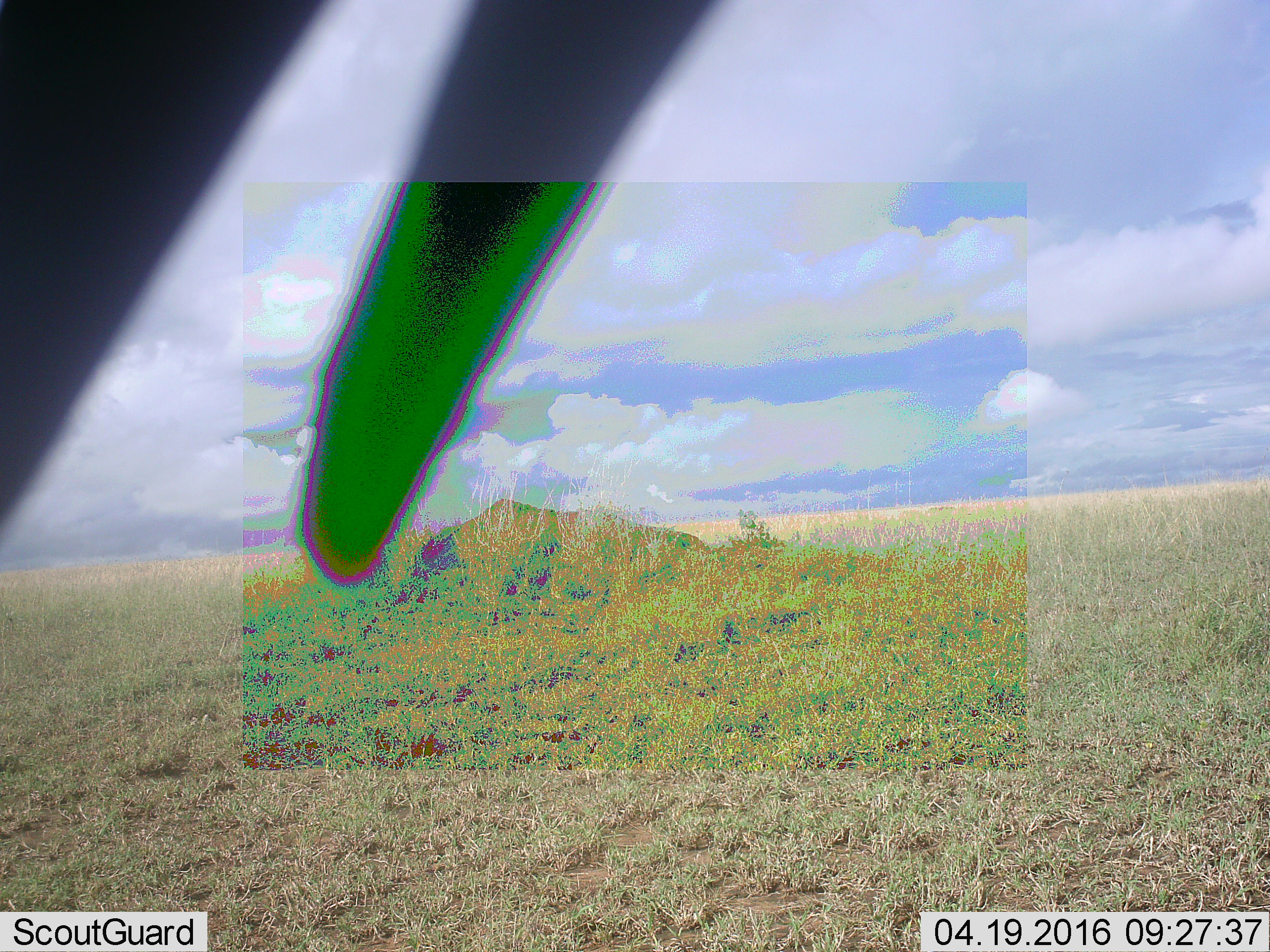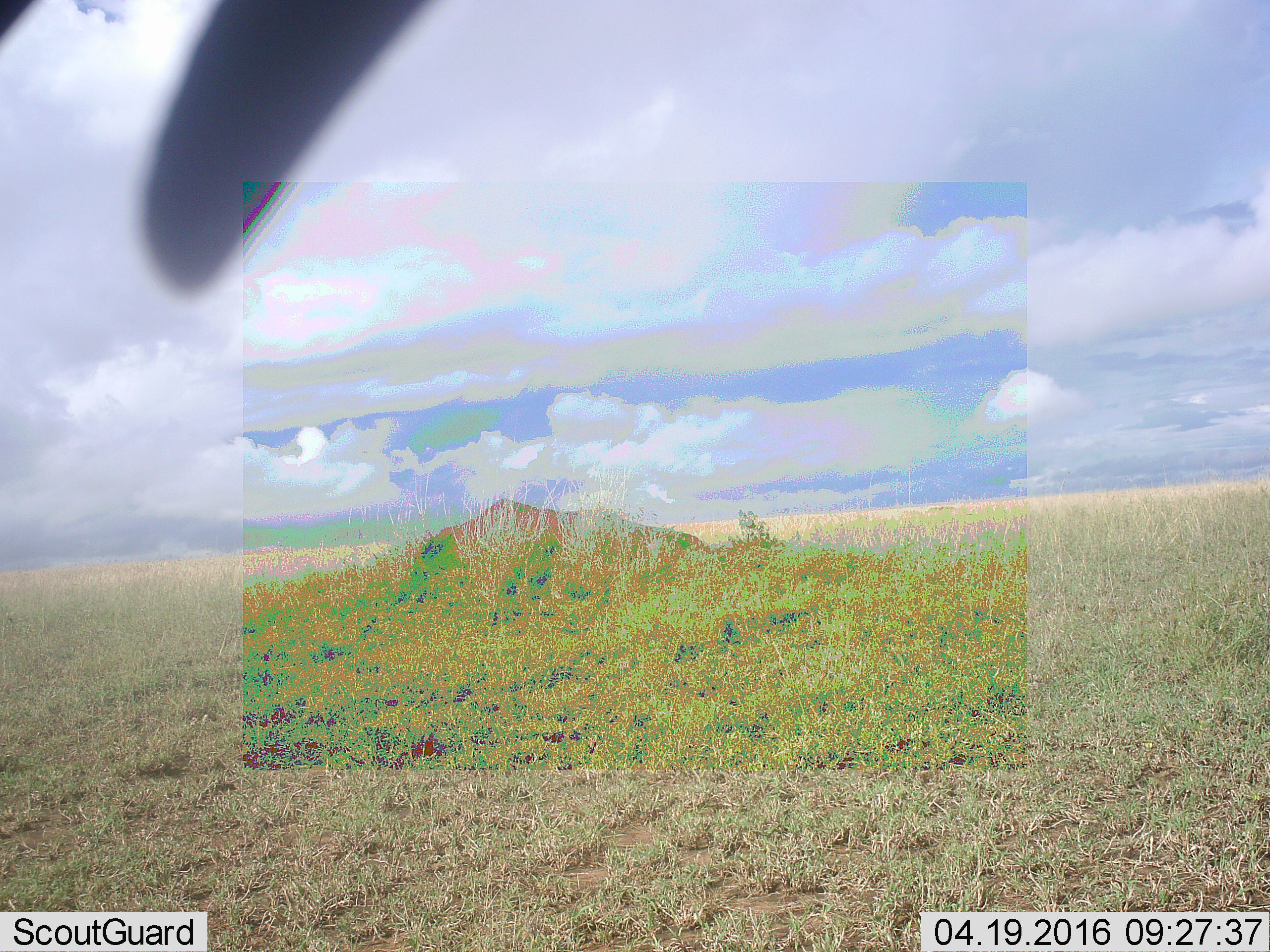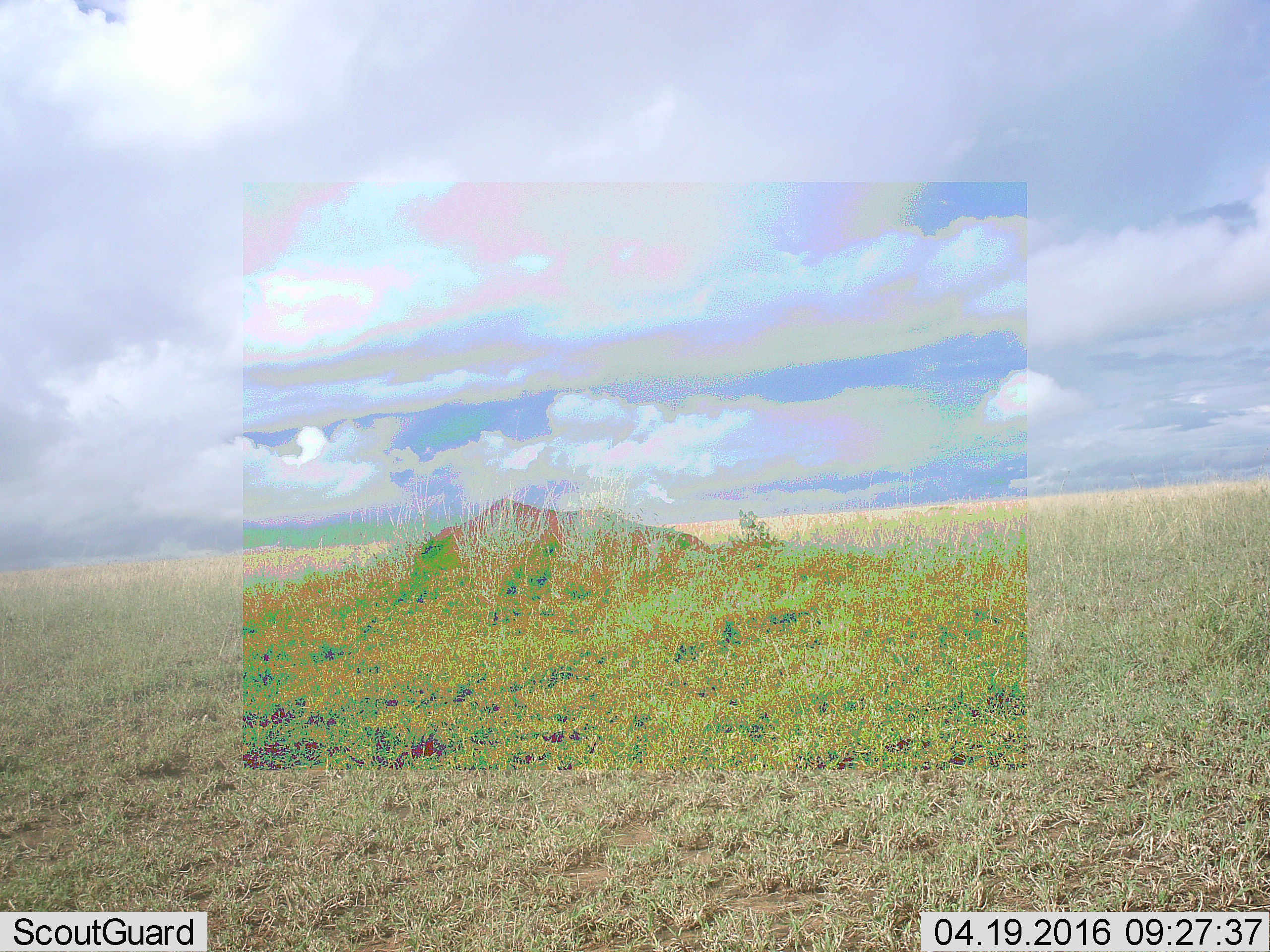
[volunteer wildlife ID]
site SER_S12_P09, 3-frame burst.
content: unidentified animal